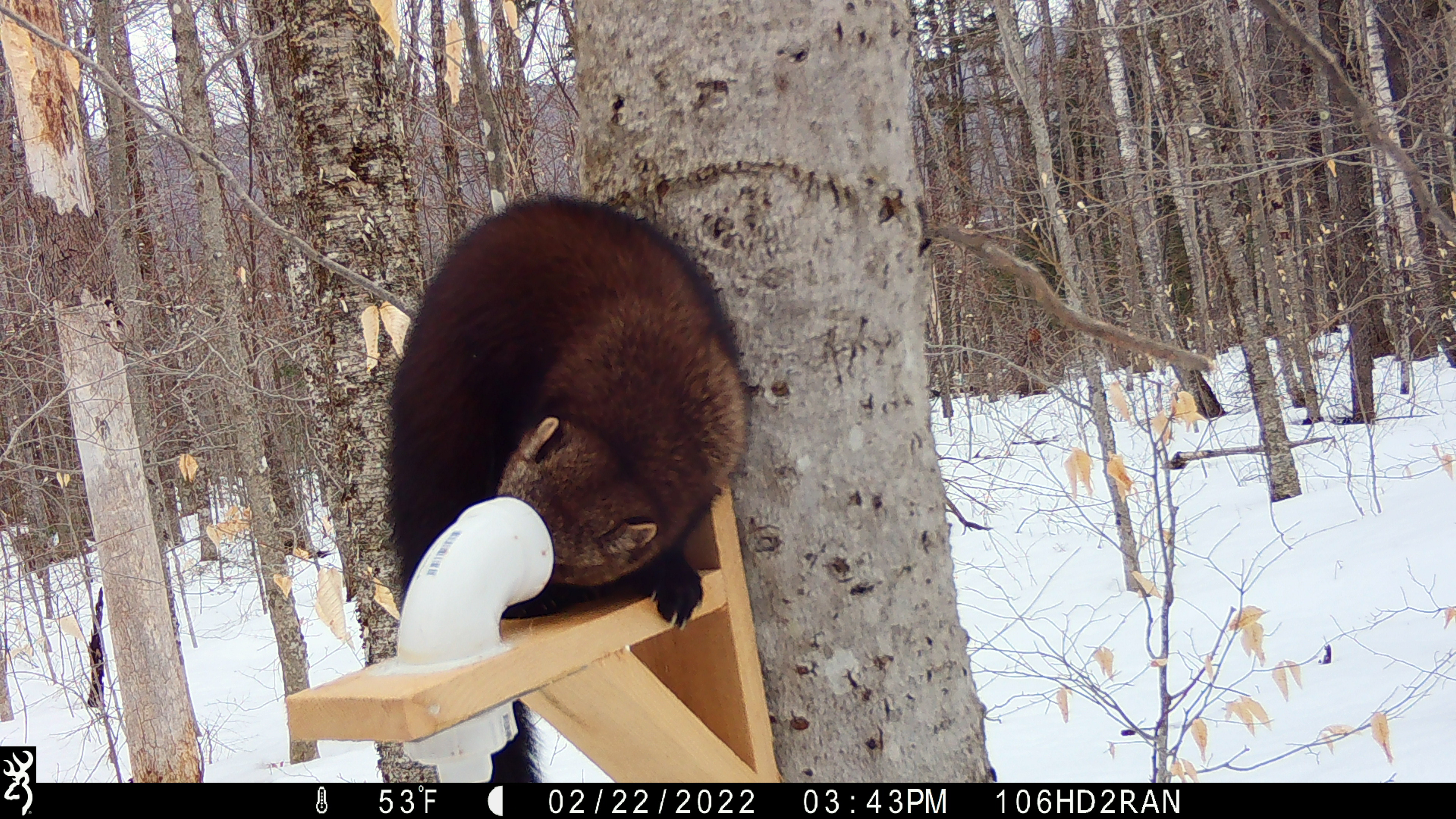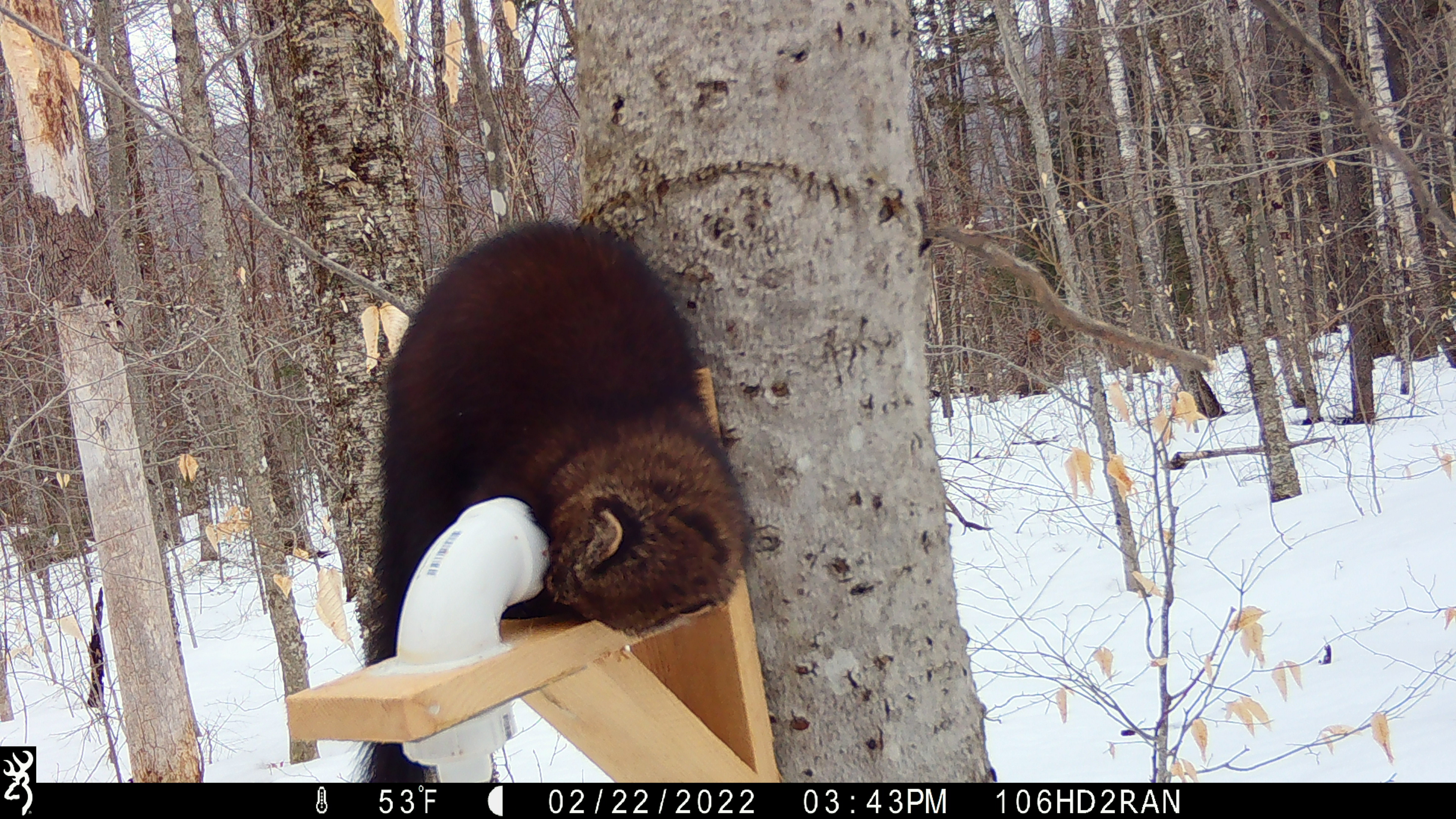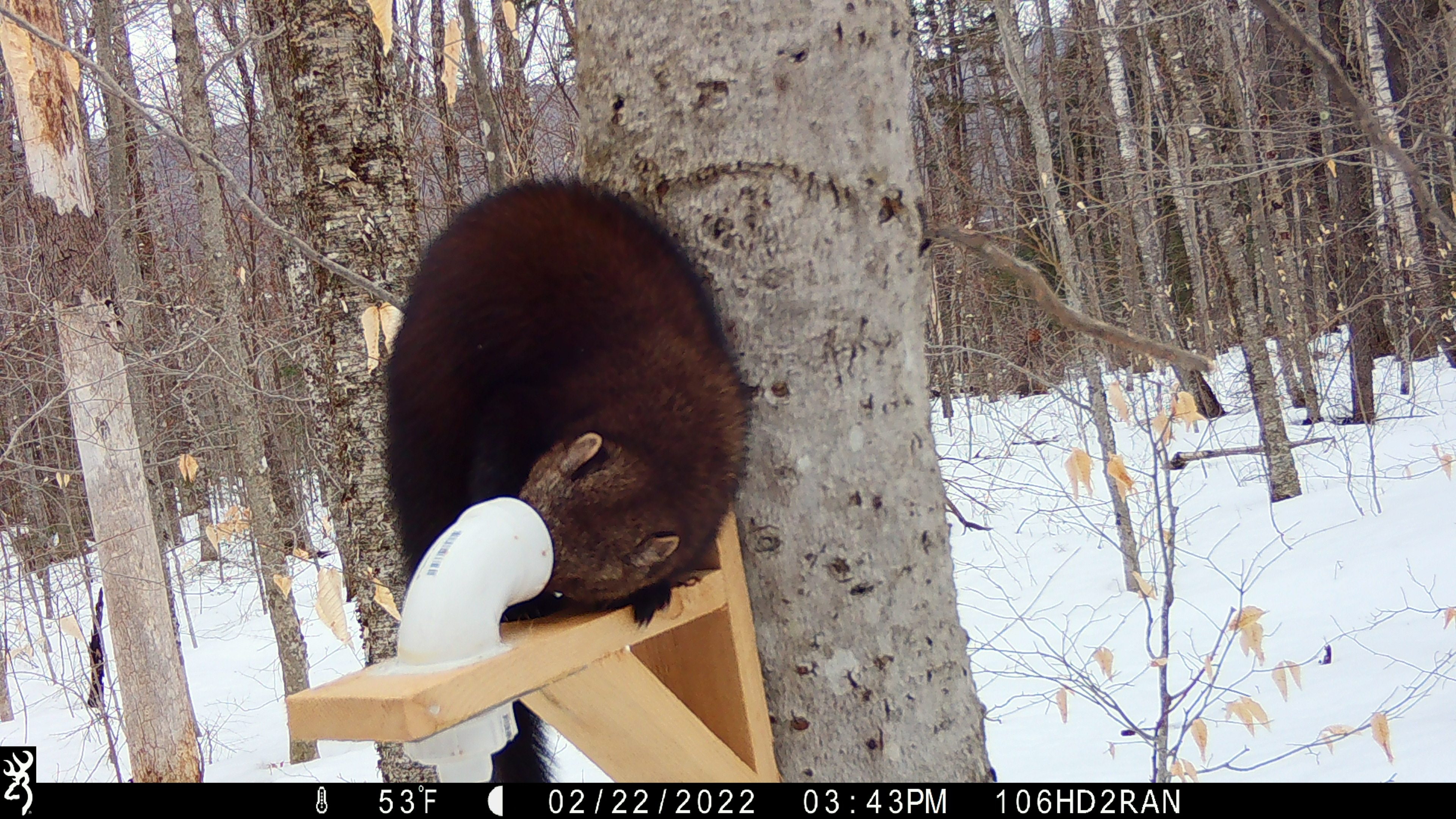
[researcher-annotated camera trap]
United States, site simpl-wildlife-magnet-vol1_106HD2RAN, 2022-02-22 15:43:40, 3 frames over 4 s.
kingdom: Animalia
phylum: Chordata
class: Mammalia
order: Carnivora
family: Mustelidae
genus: Pekania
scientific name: Pekania pennanti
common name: fisher